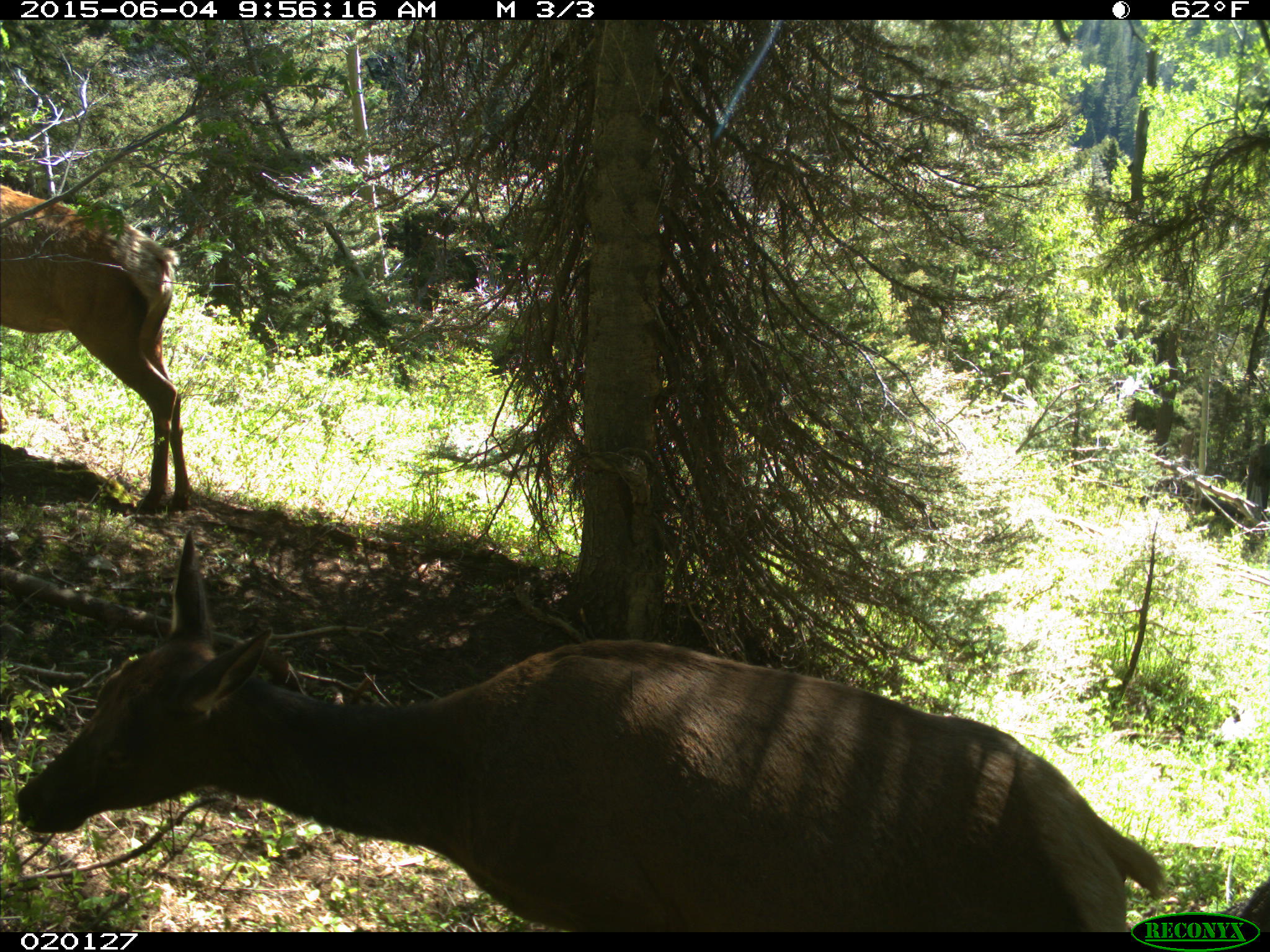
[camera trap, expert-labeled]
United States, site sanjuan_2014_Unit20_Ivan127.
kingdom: Animalia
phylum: Chordata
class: Mammalia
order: Artiodactyla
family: Cervidae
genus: Cervus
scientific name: Cervus elaphus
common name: red deer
Cervus elaphus (red deer).